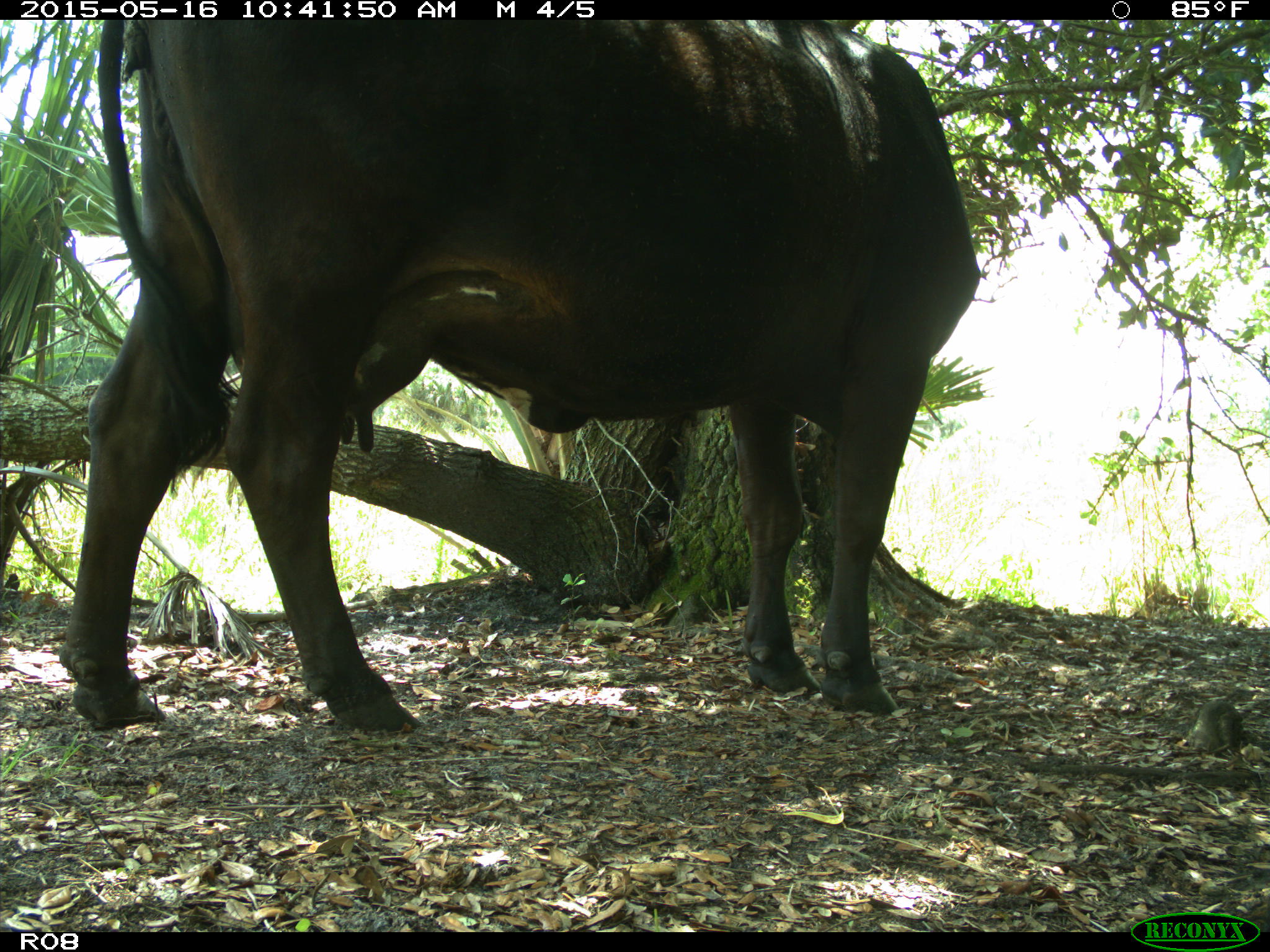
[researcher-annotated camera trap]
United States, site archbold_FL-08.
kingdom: Animalia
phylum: Chordata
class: Mammalia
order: Artiodactyla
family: Bovidae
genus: Bos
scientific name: Bos taurus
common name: domestic cow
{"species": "Bos taurus (domestic cow)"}